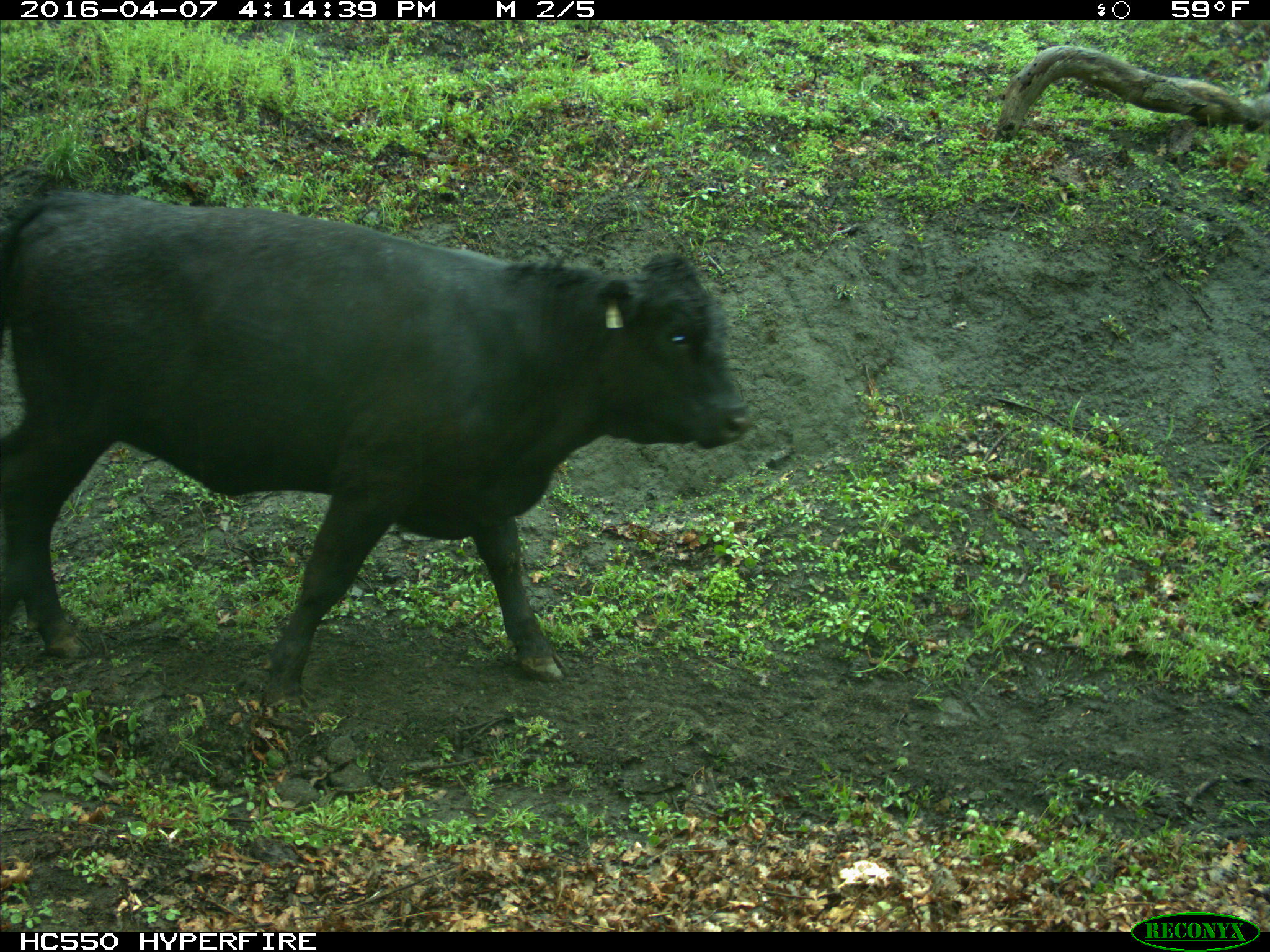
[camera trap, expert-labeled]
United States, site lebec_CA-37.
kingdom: Animalia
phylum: Chordata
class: Mammalia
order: Artiodactyla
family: Bovidae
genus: Bos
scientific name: Bos taurus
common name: domestic cow